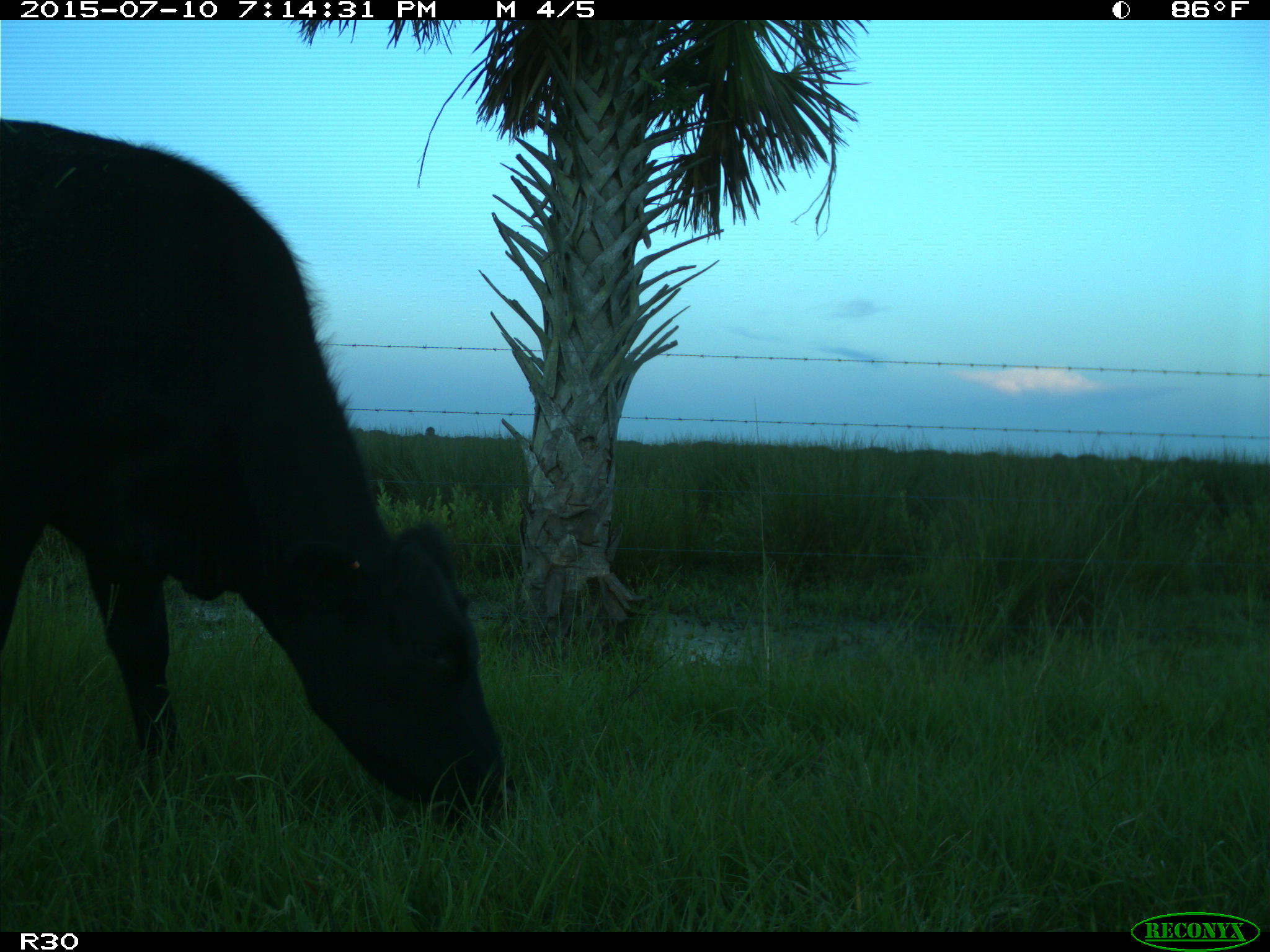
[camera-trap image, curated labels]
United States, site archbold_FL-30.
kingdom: Animalia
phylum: Chordata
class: Mammalia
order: Artiodactyla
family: Bovidae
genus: Bos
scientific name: Bos taurus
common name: domestic cow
Bos taurus (domestic cow).